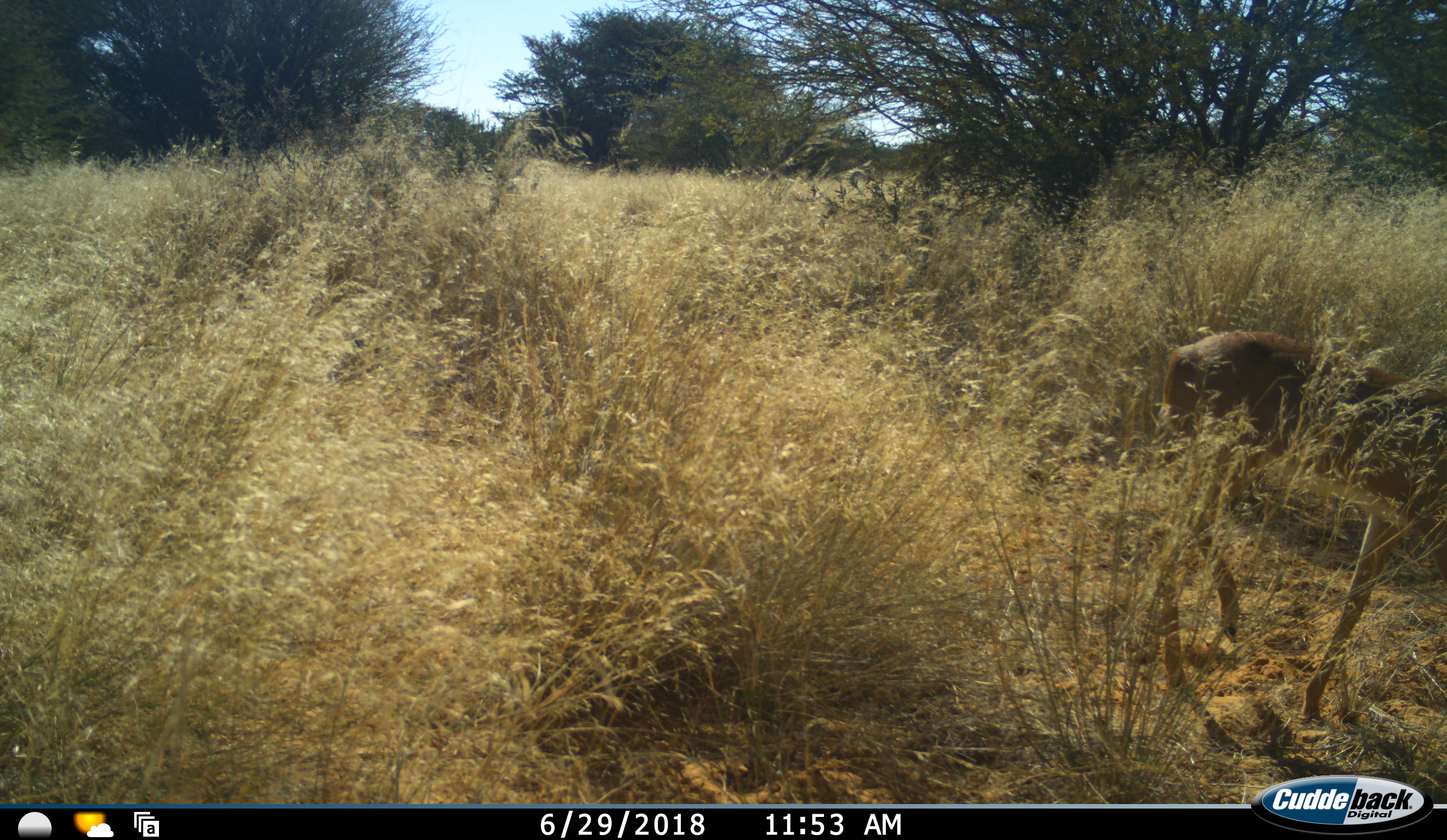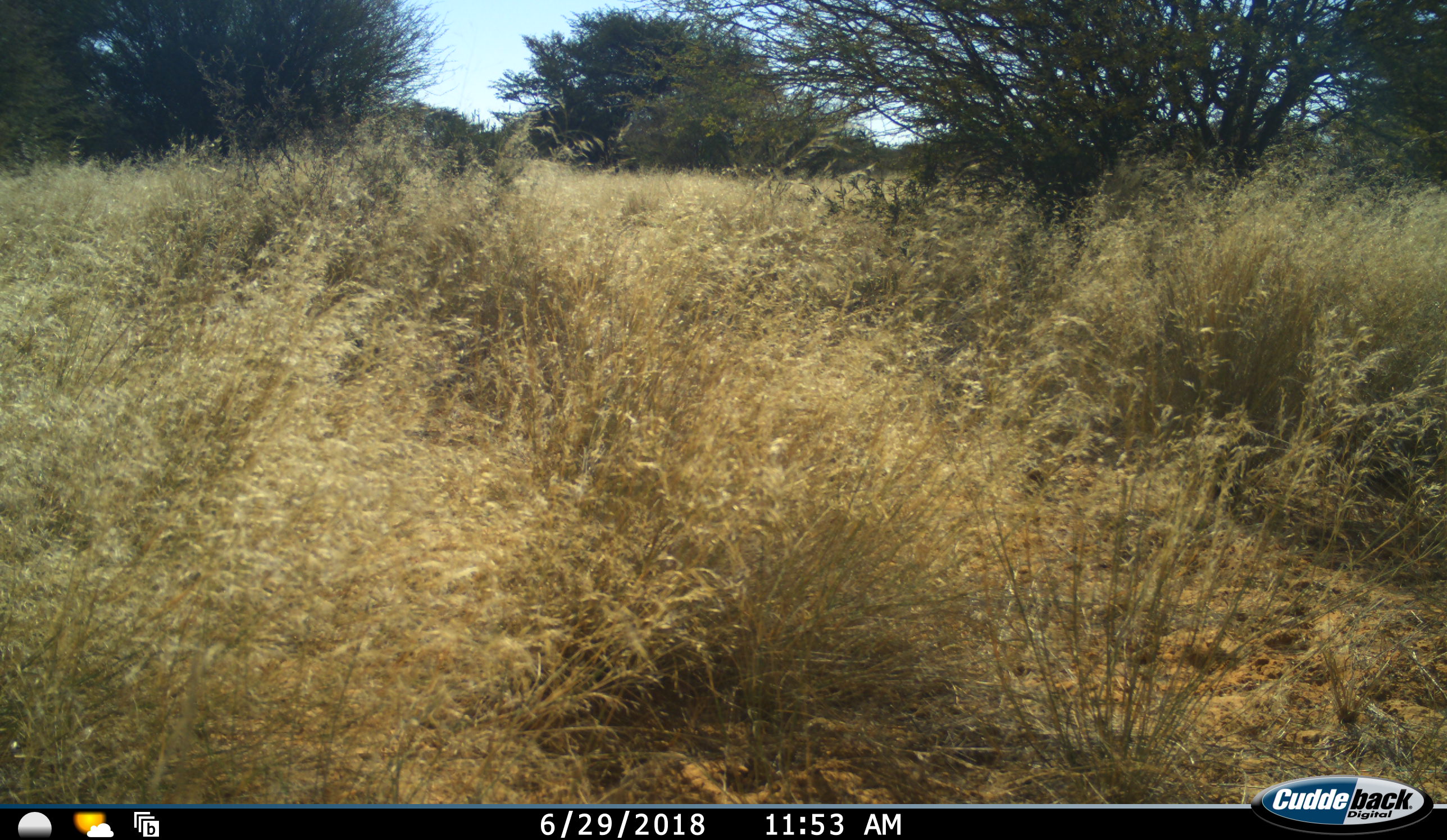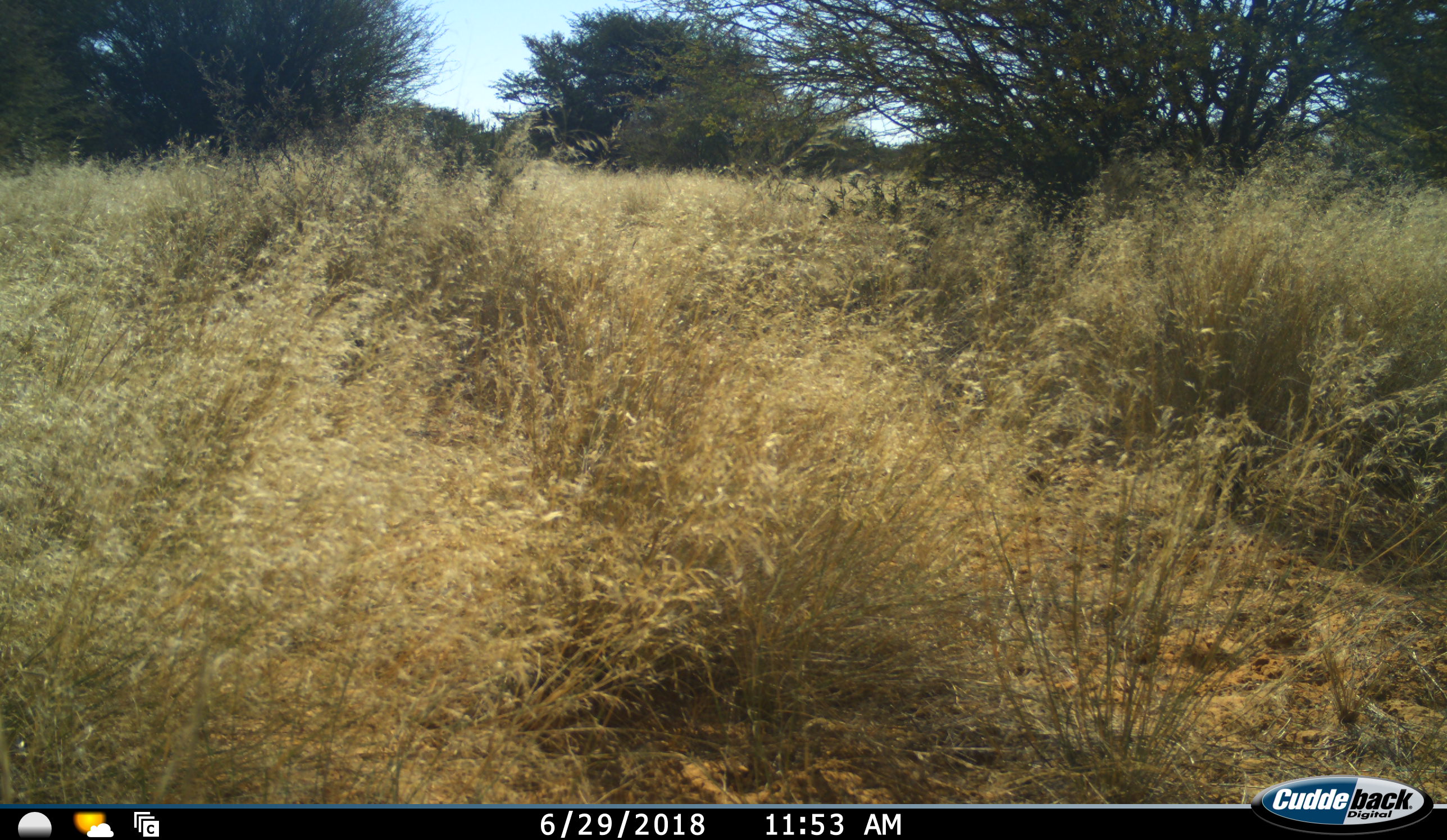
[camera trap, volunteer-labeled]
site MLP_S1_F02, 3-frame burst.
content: unidentified animal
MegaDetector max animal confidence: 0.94